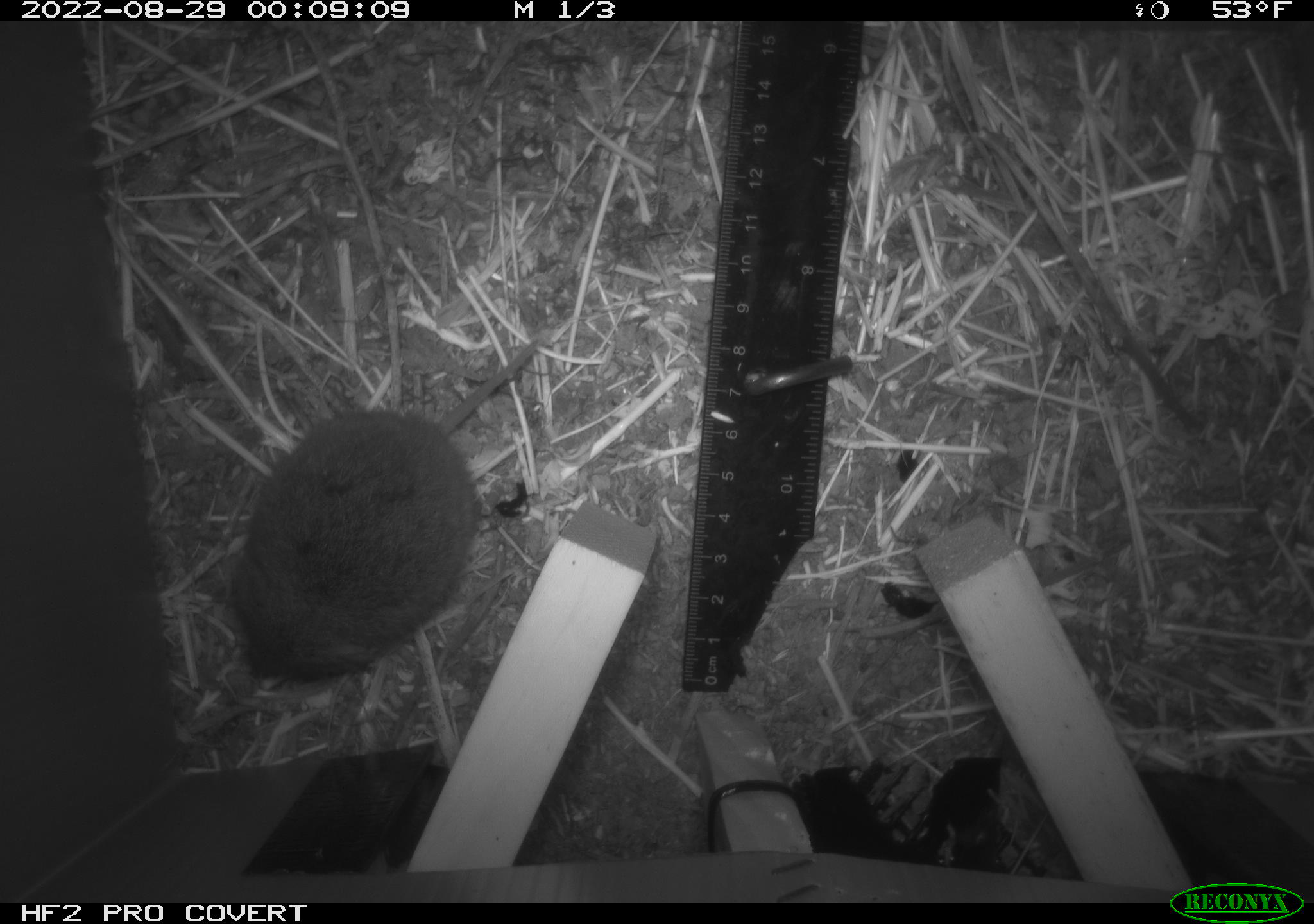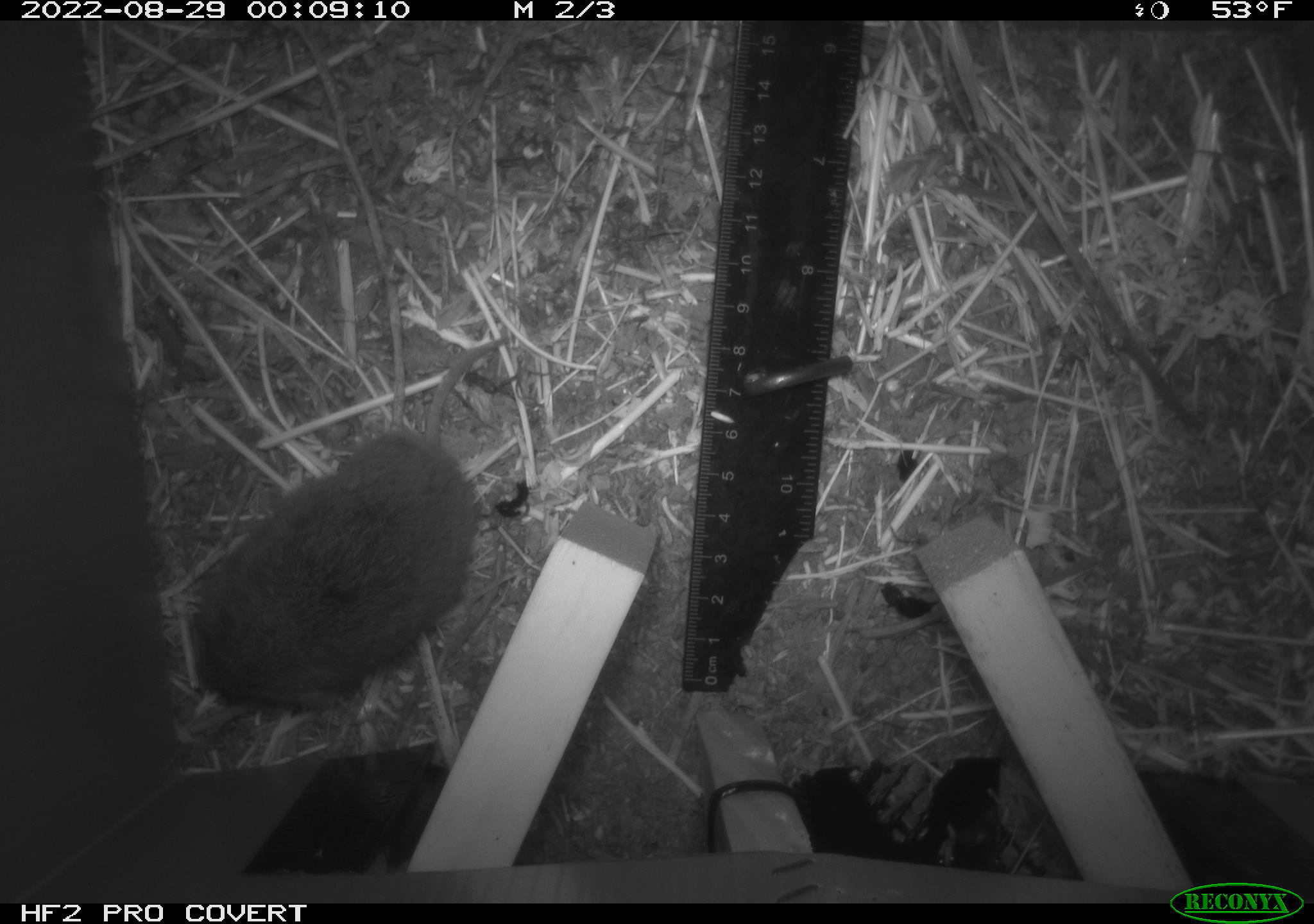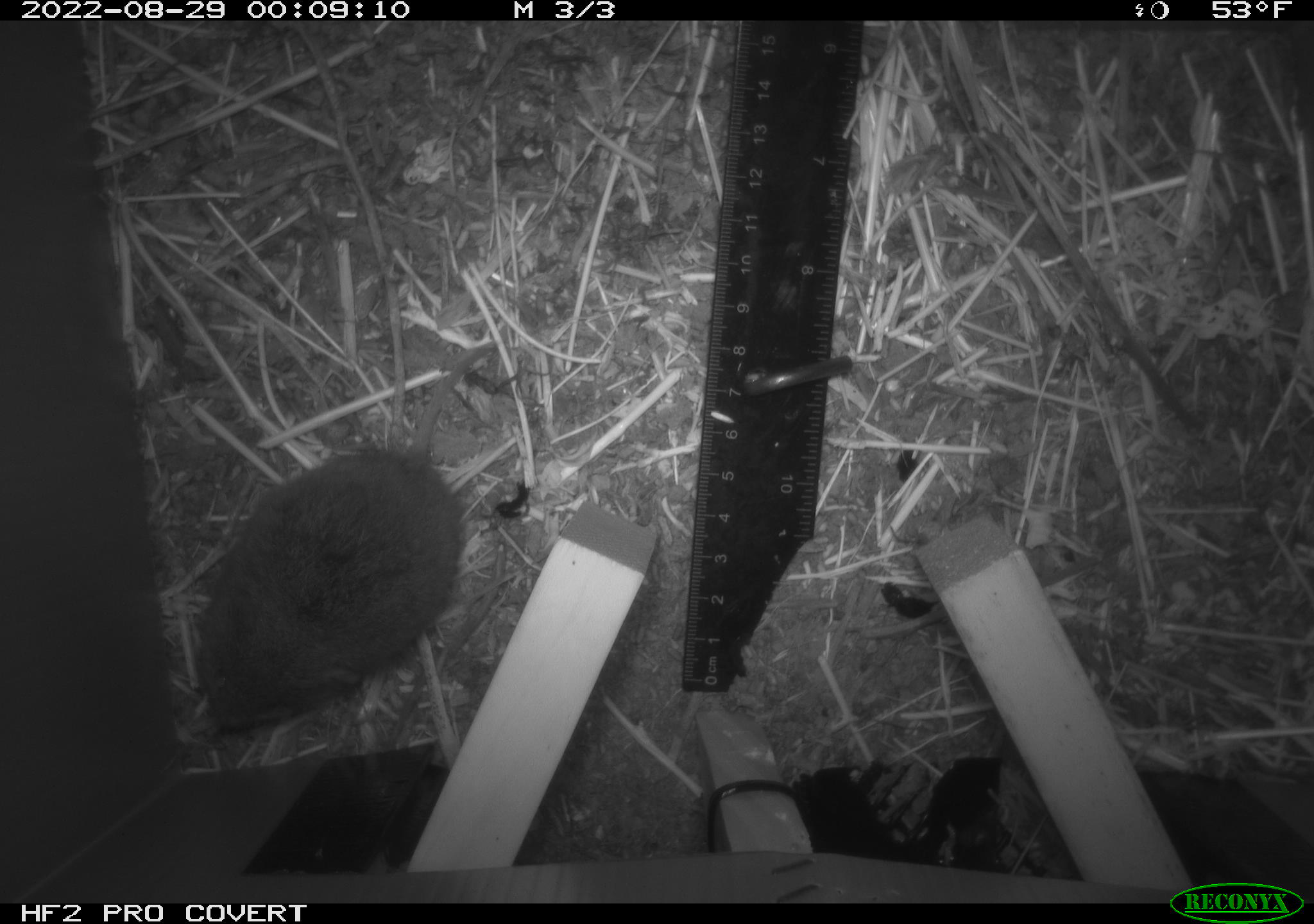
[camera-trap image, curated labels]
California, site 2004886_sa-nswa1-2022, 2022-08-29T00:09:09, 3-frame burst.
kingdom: Animalia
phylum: Chordata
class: Mammalia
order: Rodentia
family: Cricetidae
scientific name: Cricetidae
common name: hamsters, voles, lemmings, and allies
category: cricetidae family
Cricetidae family (hamsters, voles, lemmings, and allies) (Cricetidae).